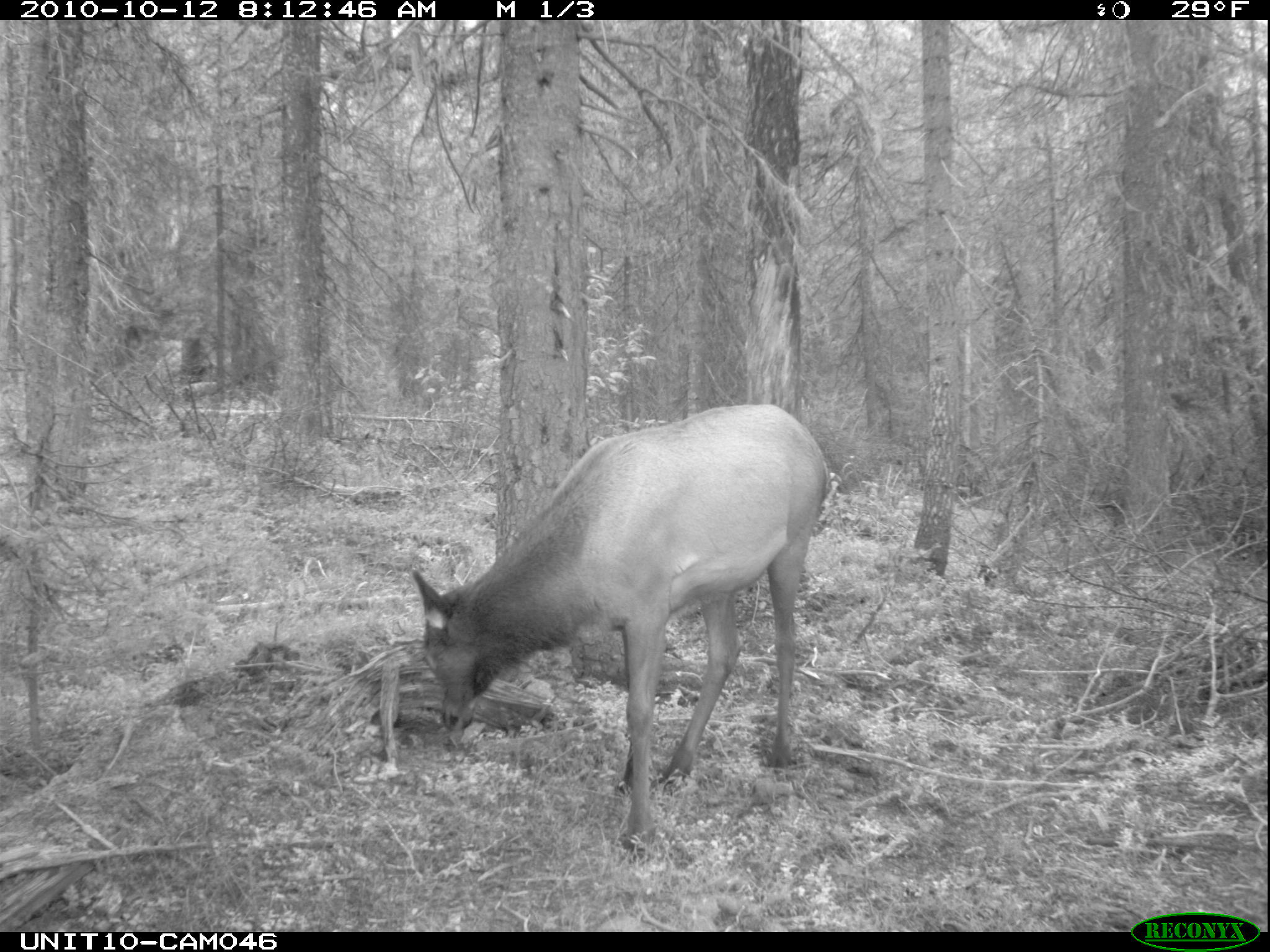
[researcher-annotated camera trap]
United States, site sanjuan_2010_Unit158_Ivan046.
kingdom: Animalia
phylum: Chordata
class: Mammalia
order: Artiodactyla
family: Cervidae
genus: Cervus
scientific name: Cervus elaphus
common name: red deer